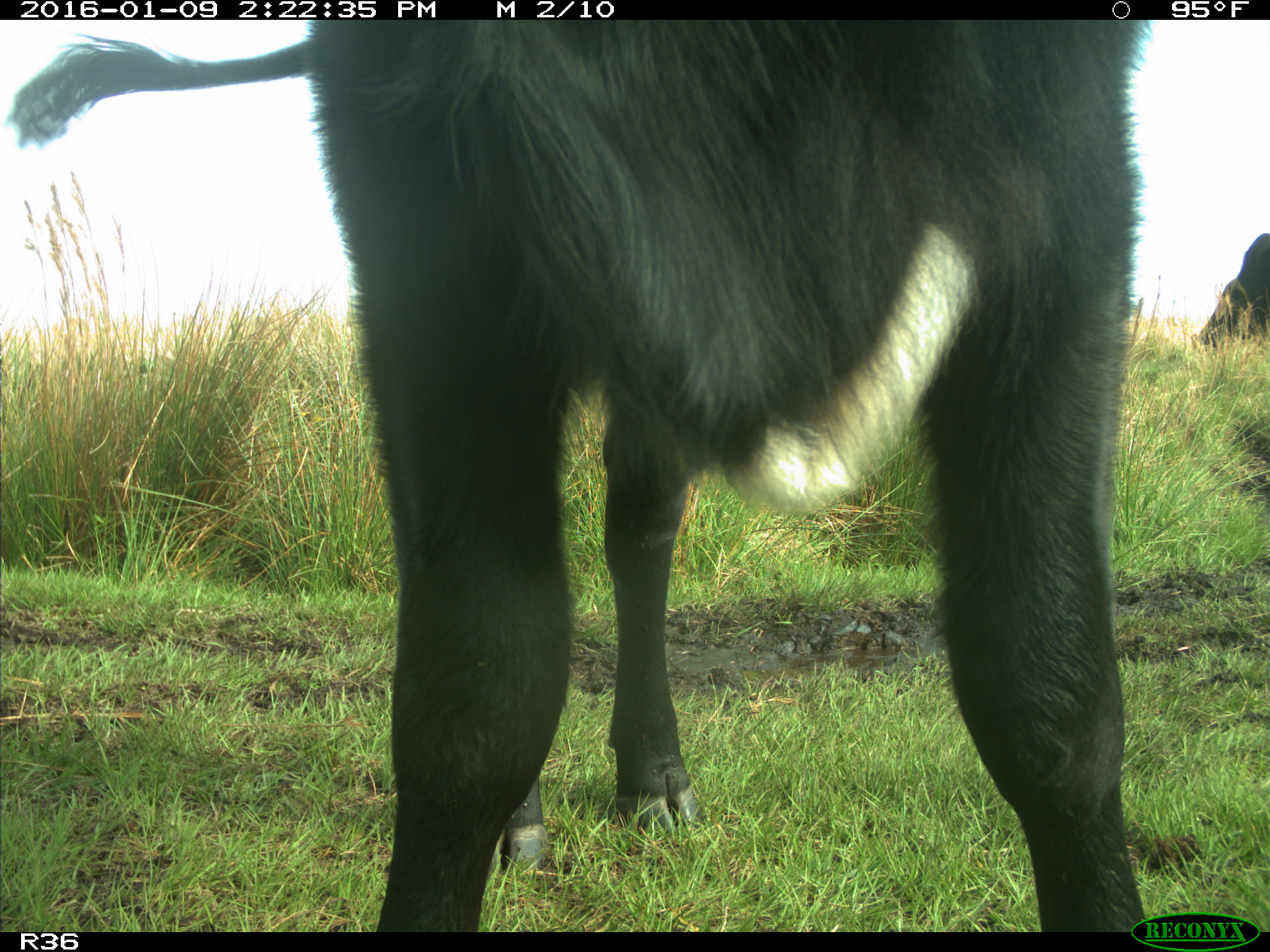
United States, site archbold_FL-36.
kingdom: Animalia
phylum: Chordata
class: Mammalia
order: Artiodactyla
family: Bovidae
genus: Bos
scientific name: Bos taurus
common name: domestic cow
Bos taurus (domestic cow).